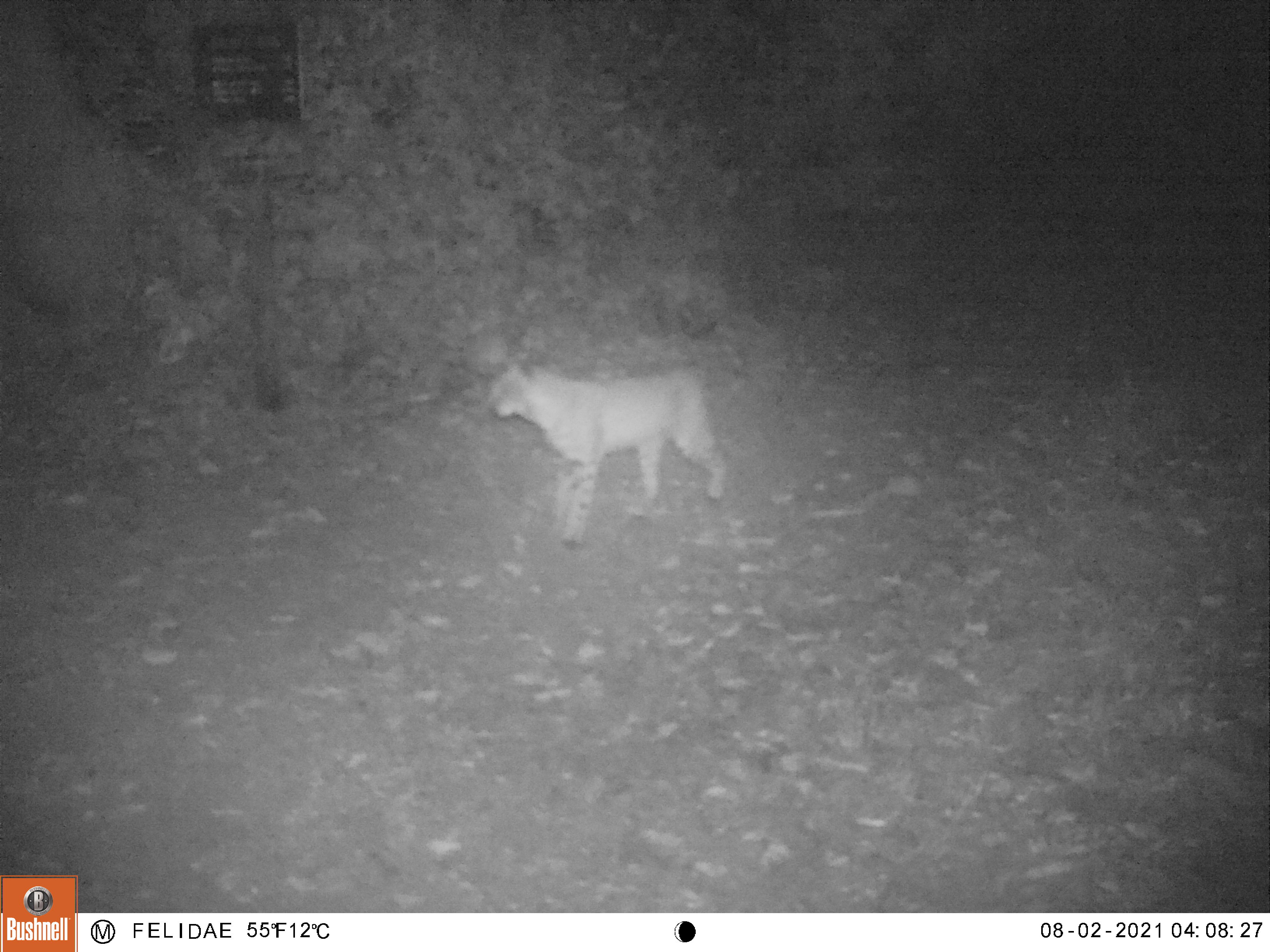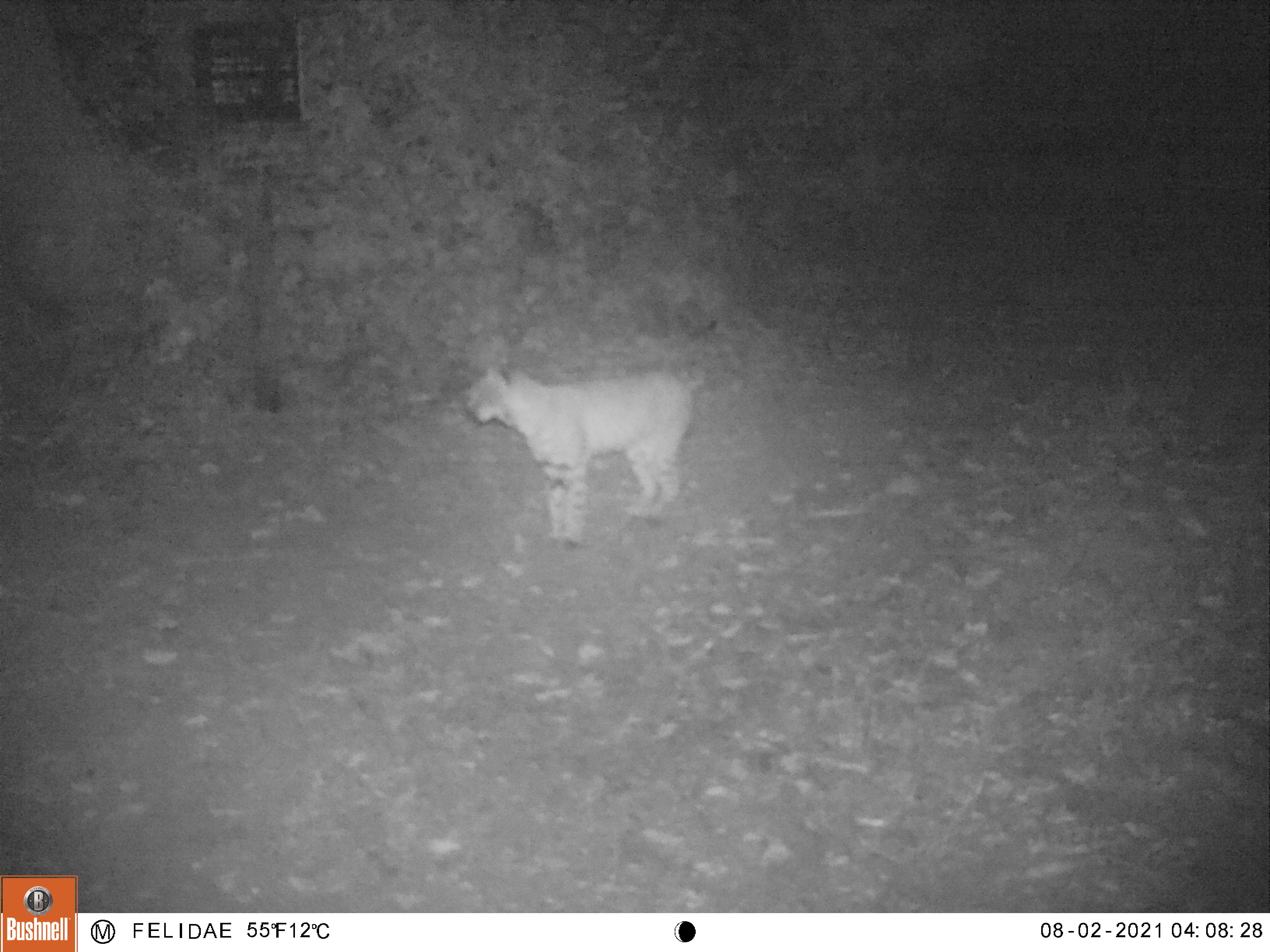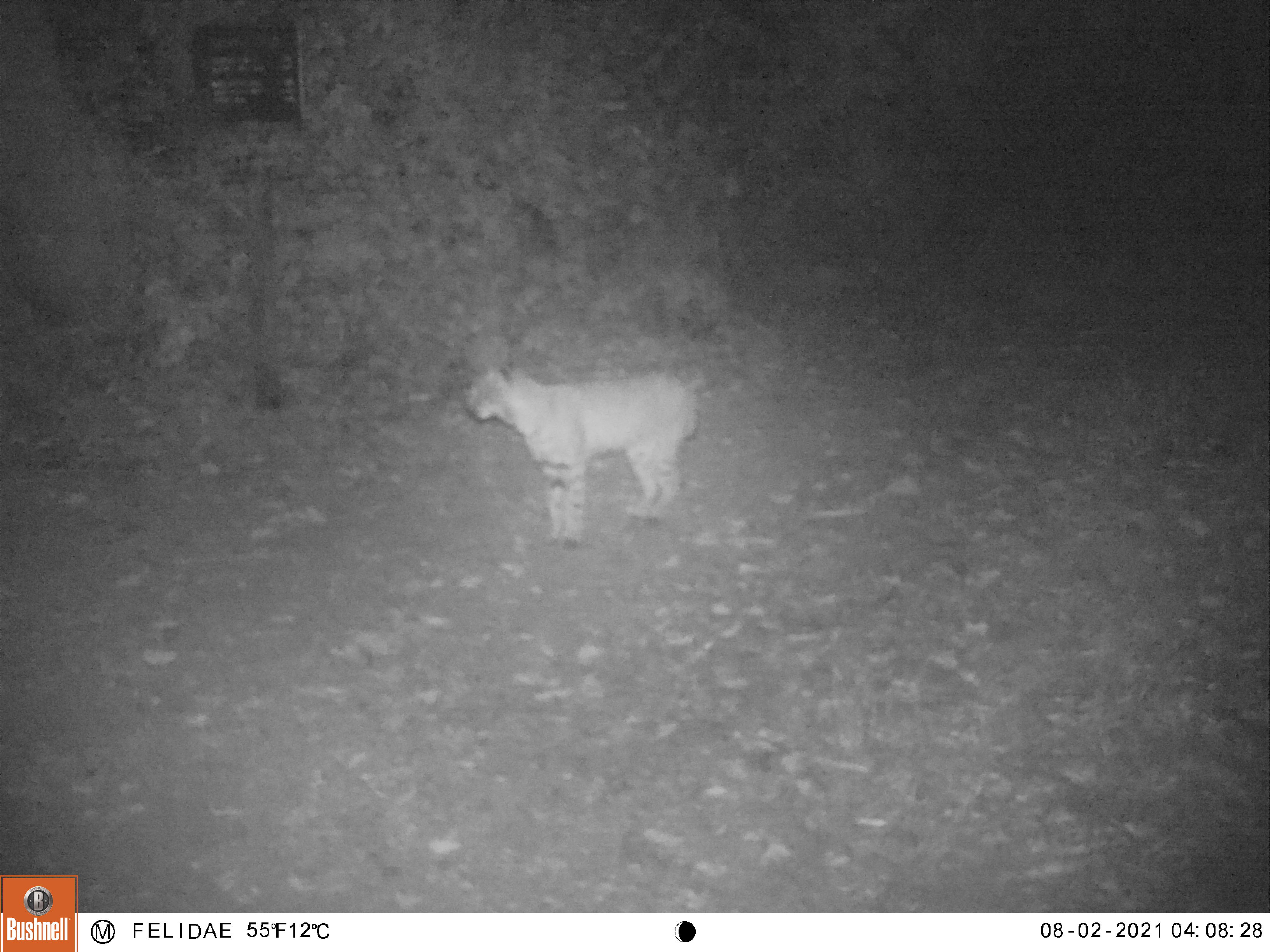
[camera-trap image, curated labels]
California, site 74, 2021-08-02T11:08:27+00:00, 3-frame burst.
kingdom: Animalia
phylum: Chordata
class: Mammalia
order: Carnivora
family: Felidae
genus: Lynx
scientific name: Lynx rufus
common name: bobcat